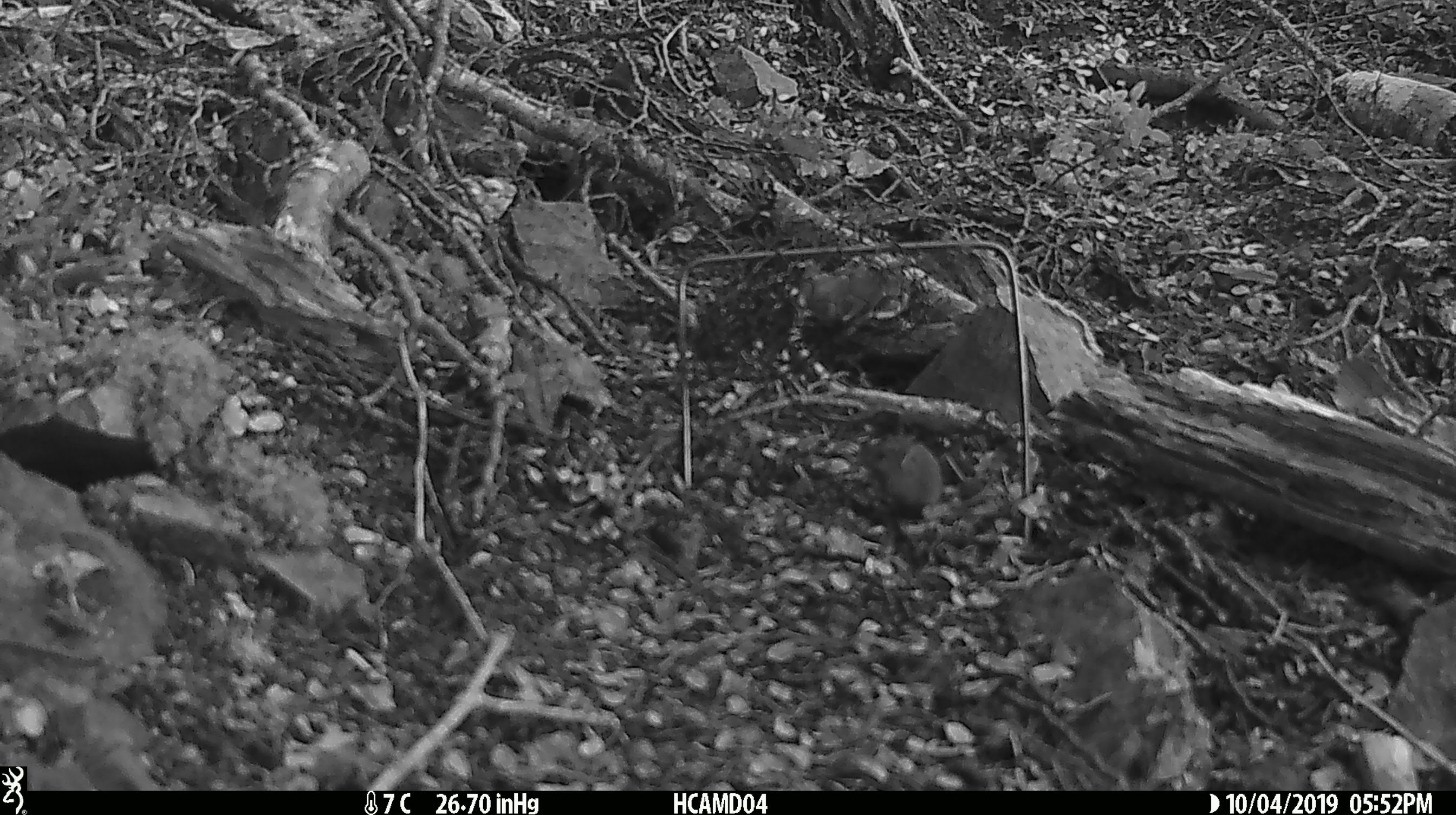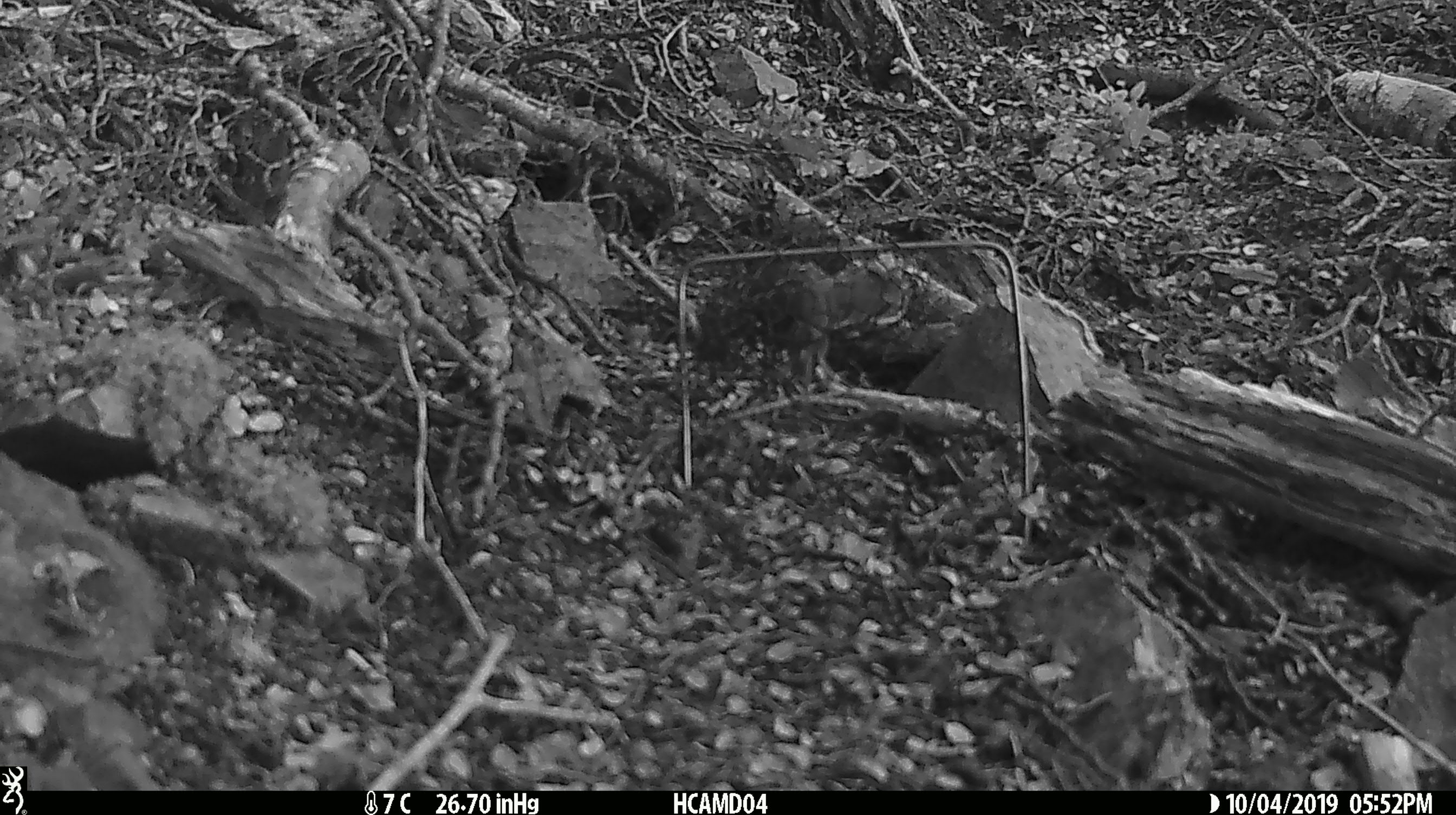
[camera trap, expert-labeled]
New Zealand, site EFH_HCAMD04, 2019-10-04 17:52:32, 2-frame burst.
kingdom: Animalia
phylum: Chordata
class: Mammalia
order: Rodentia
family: Muridae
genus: Mus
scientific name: Mus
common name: mouse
Mouse (Mus).